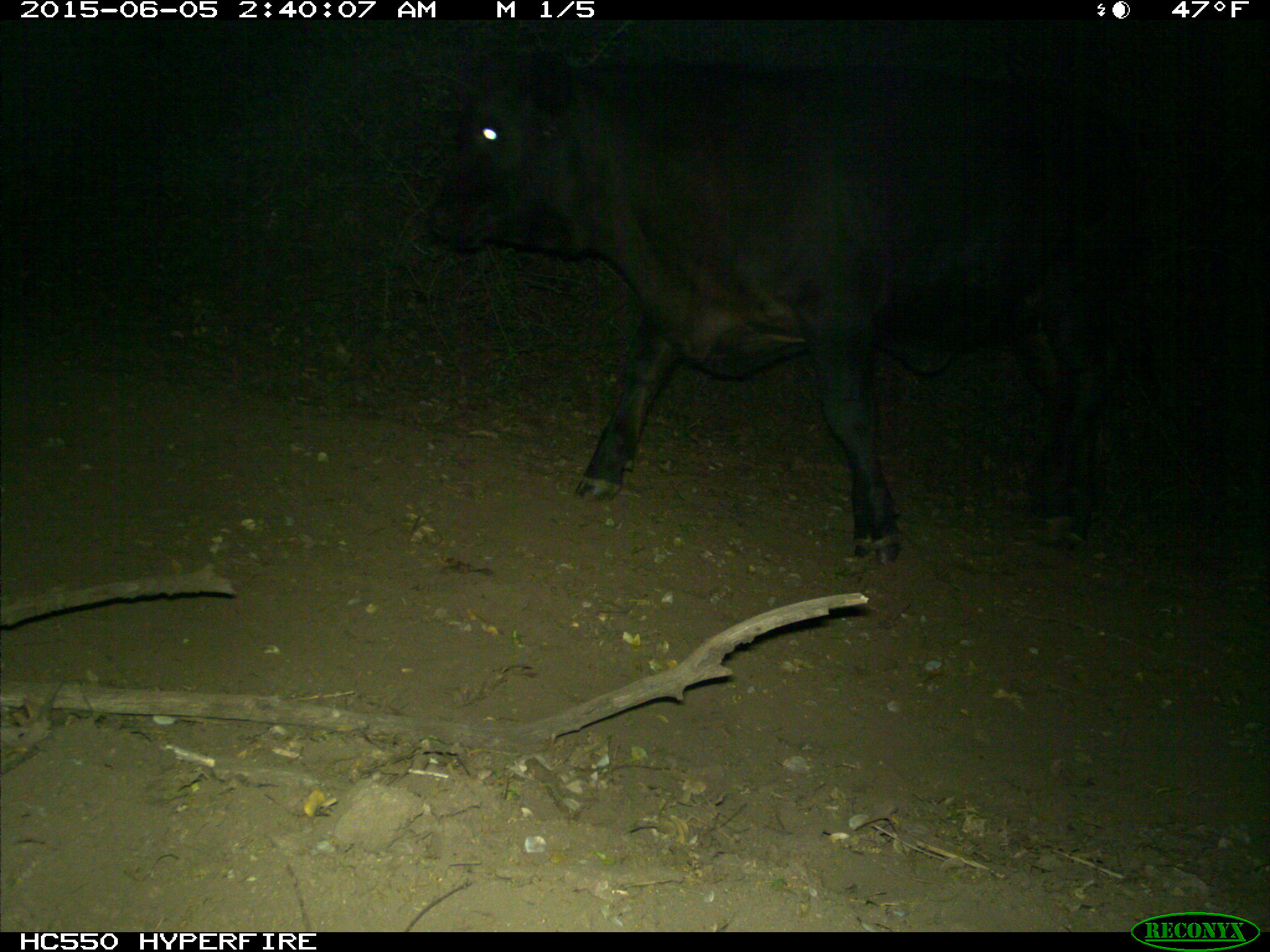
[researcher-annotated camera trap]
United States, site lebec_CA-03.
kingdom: Animalia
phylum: Chordata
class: Mammalia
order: Artiodactyla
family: Bovidae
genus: Bos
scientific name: Bos taurus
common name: domestic cow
Bos taurus (domestic cow).